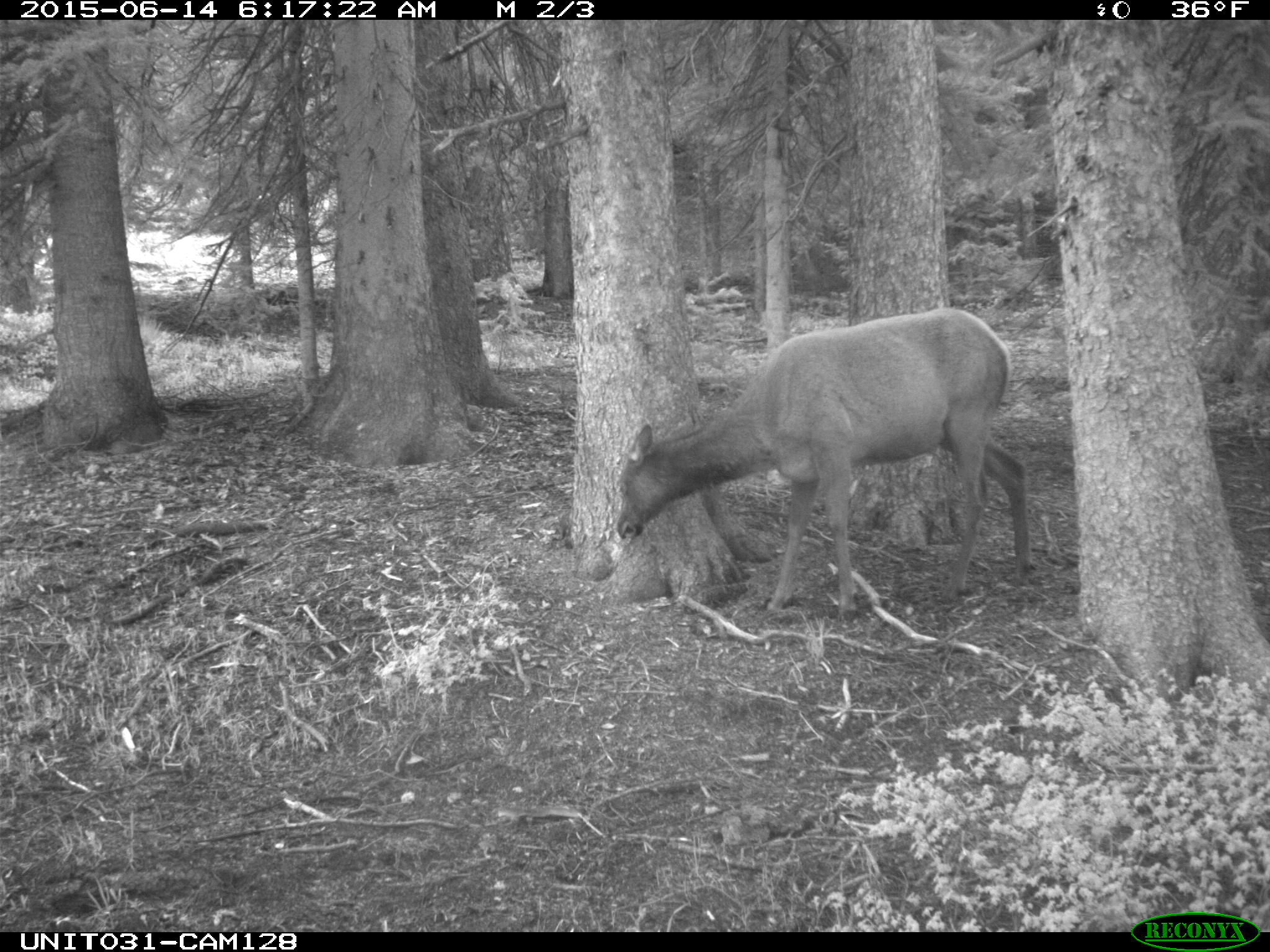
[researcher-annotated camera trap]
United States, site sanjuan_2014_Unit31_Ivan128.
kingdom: Animalia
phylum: Chordata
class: Mammalia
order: Artiodactyla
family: Cervidae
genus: Cervus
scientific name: Cervus elaphus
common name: red deer